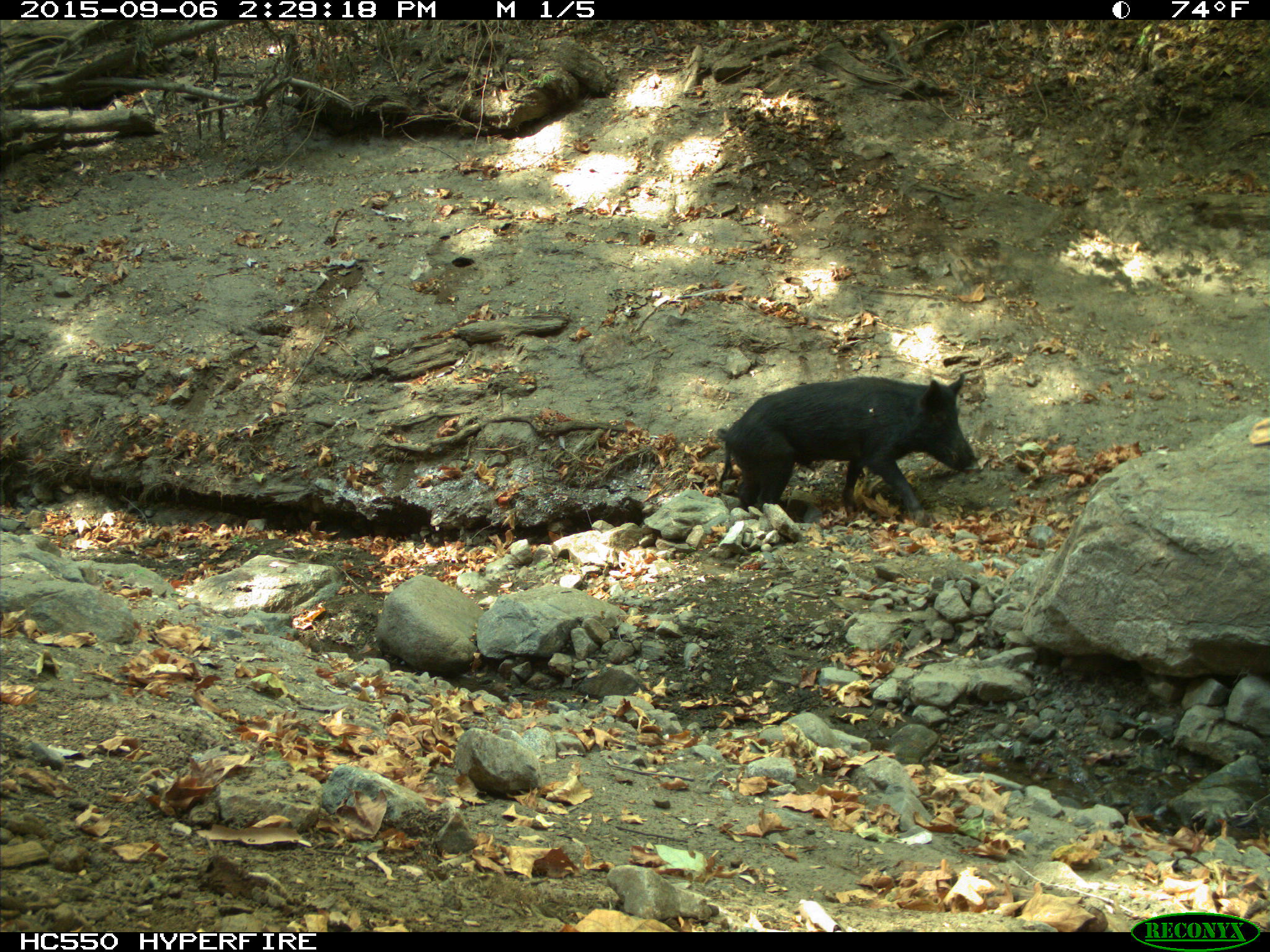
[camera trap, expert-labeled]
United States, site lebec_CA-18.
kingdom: Animalia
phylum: Chordata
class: Mammalia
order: Artiodactyla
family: Suidae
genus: Sus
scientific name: Sus scrofa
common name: wild boar